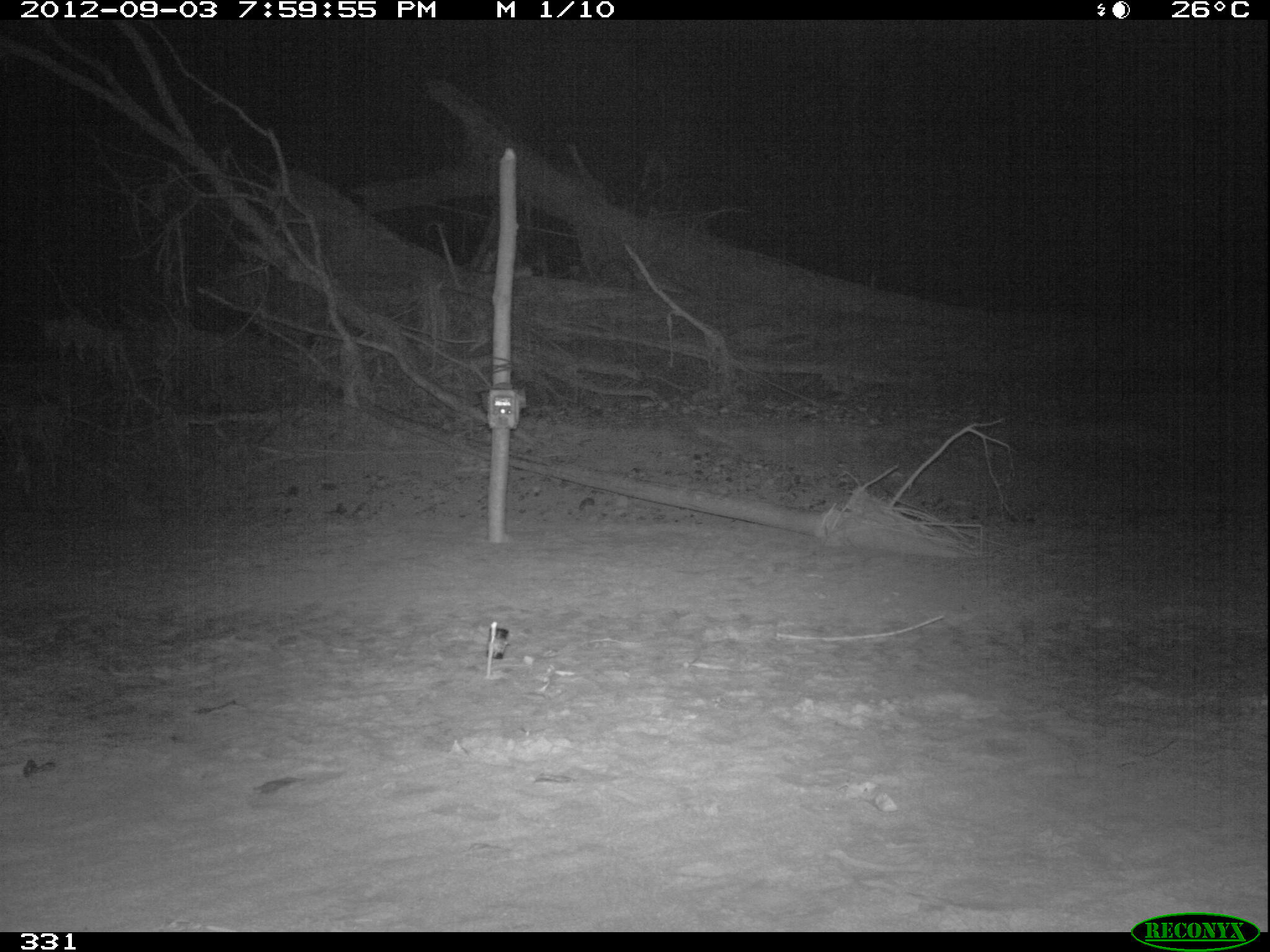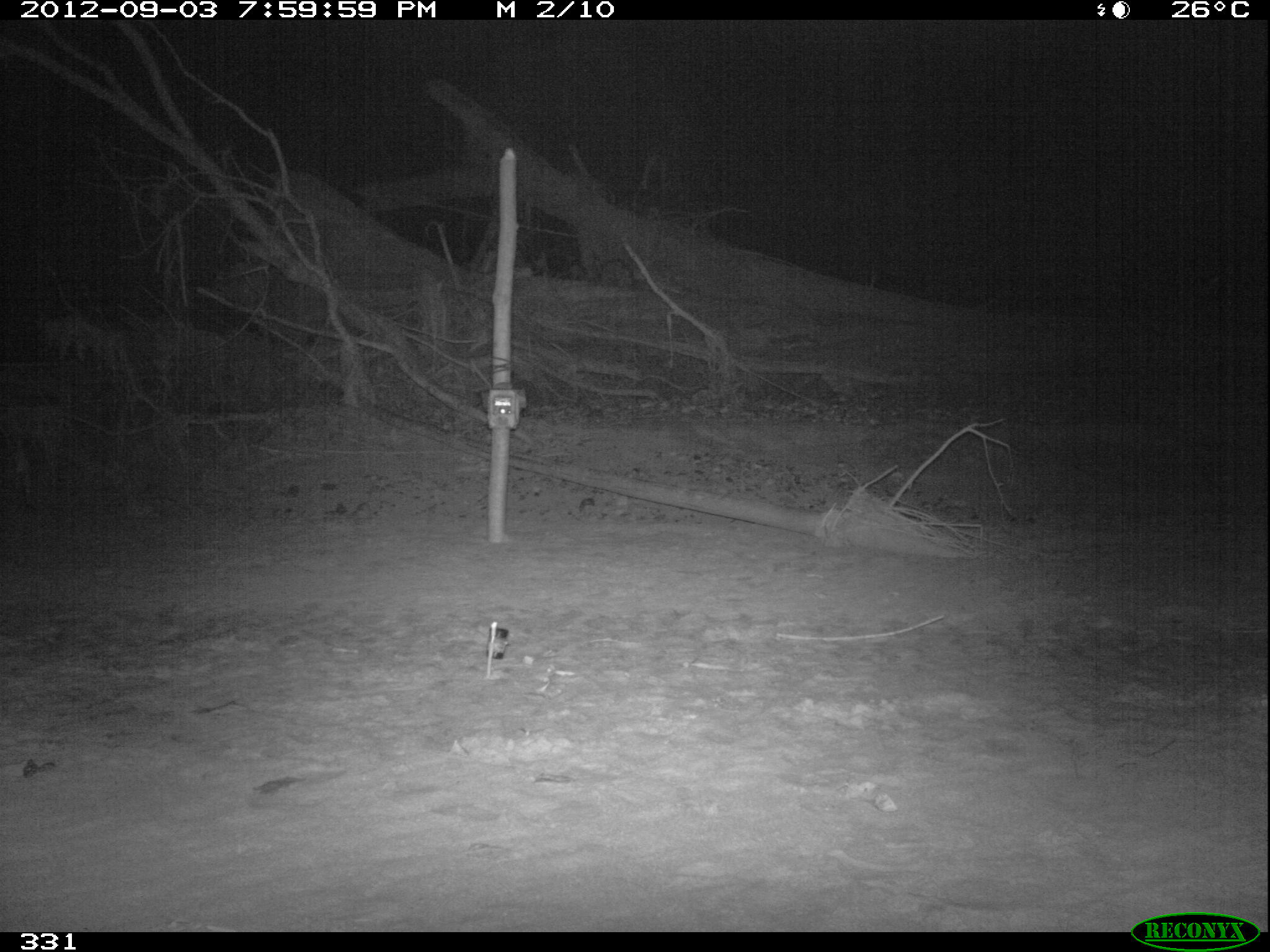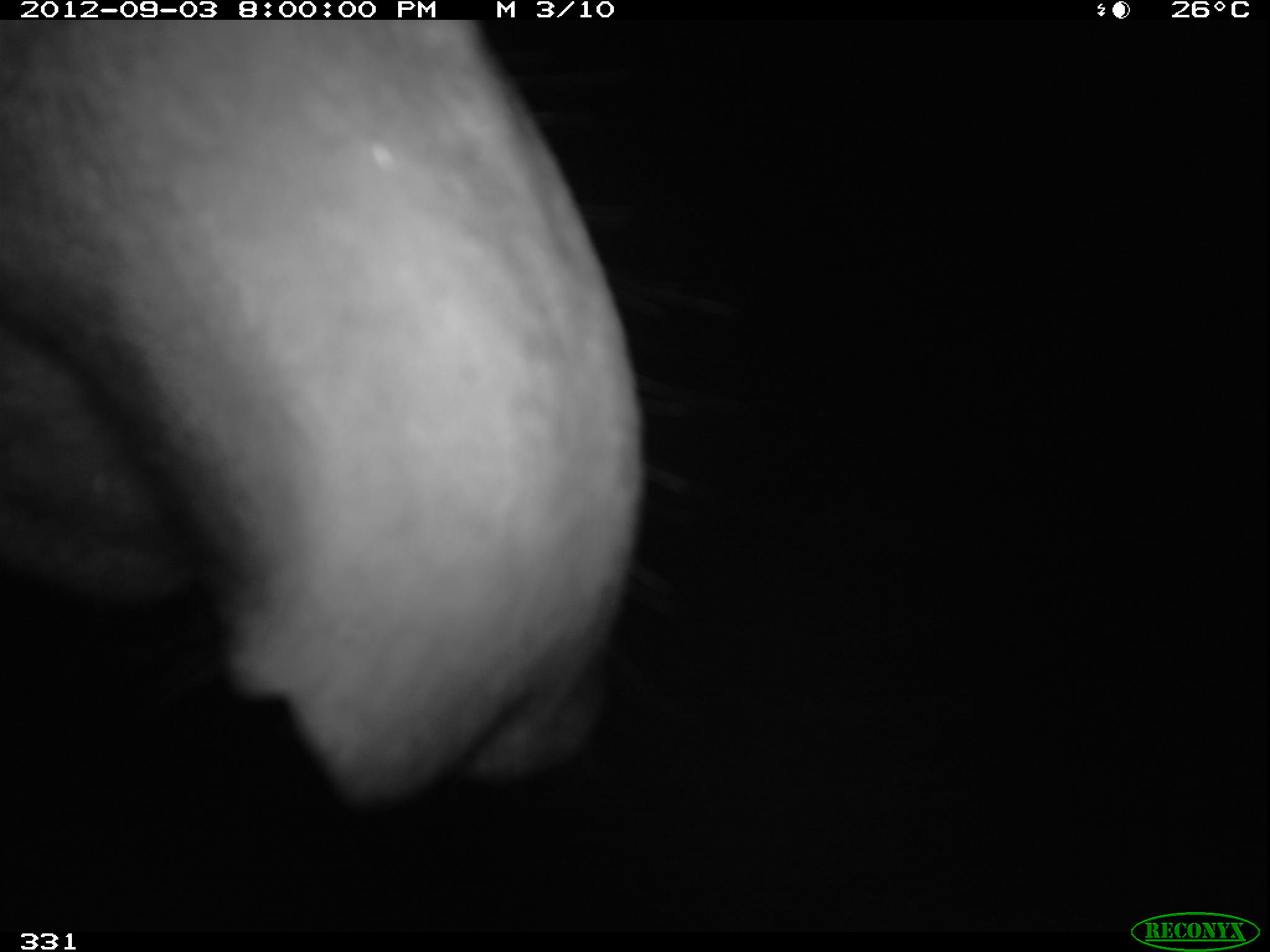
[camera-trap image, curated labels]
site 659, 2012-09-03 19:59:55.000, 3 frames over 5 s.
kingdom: Animalia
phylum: Chordata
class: Mammalia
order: Perissodactyla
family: Tapiridae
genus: Tapirus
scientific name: Tapirus terrestris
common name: south american tapir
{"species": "Tapirus terrestris (south american tapir)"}